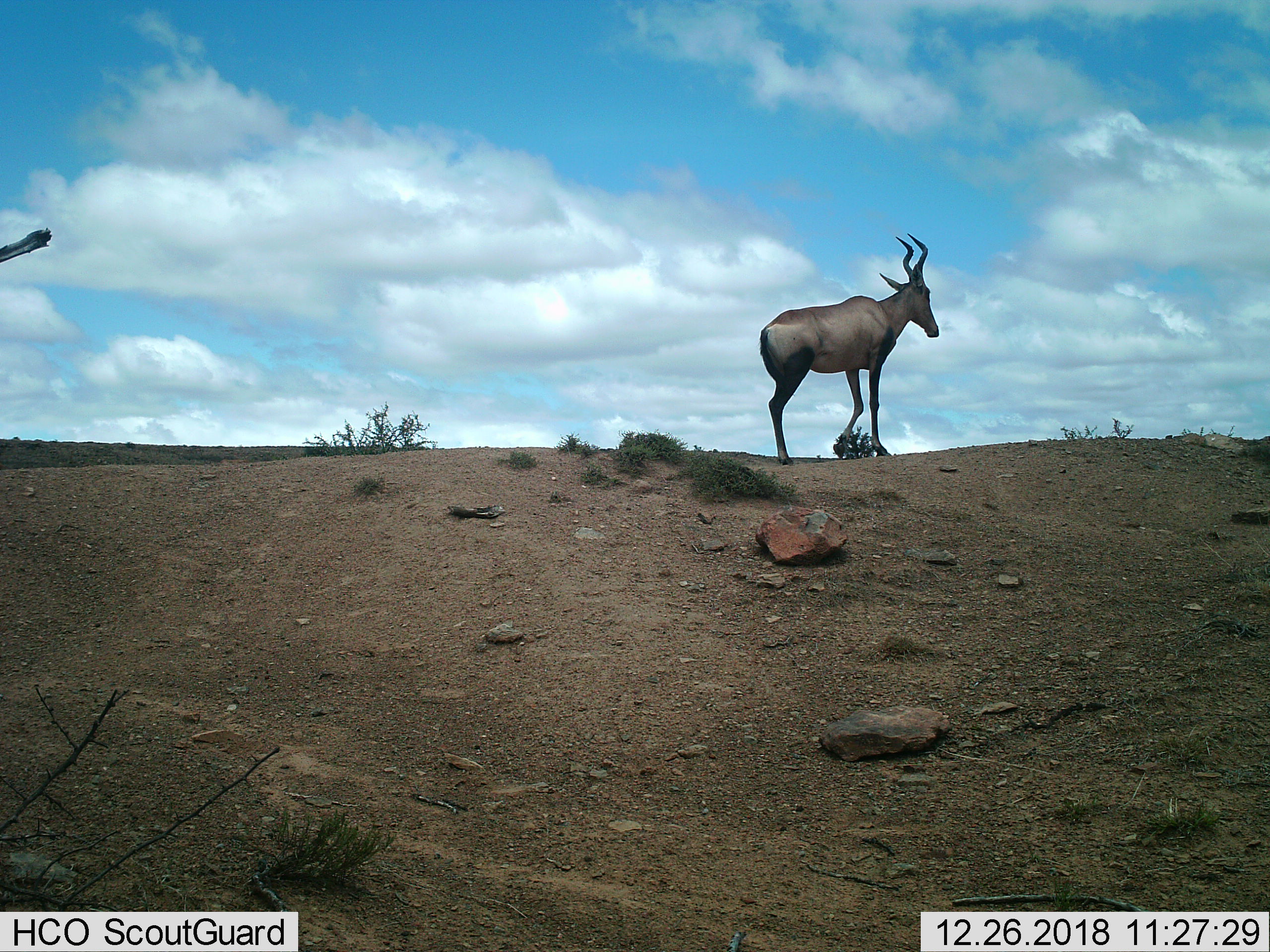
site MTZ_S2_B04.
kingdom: Animalia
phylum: Chordata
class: Mammalia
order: Artiodactyla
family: Bovidae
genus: Alcelaphus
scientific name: Alcelaphus buselaphus caama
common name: red hartebeest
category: hartebeestred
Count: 1.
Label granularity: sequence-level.